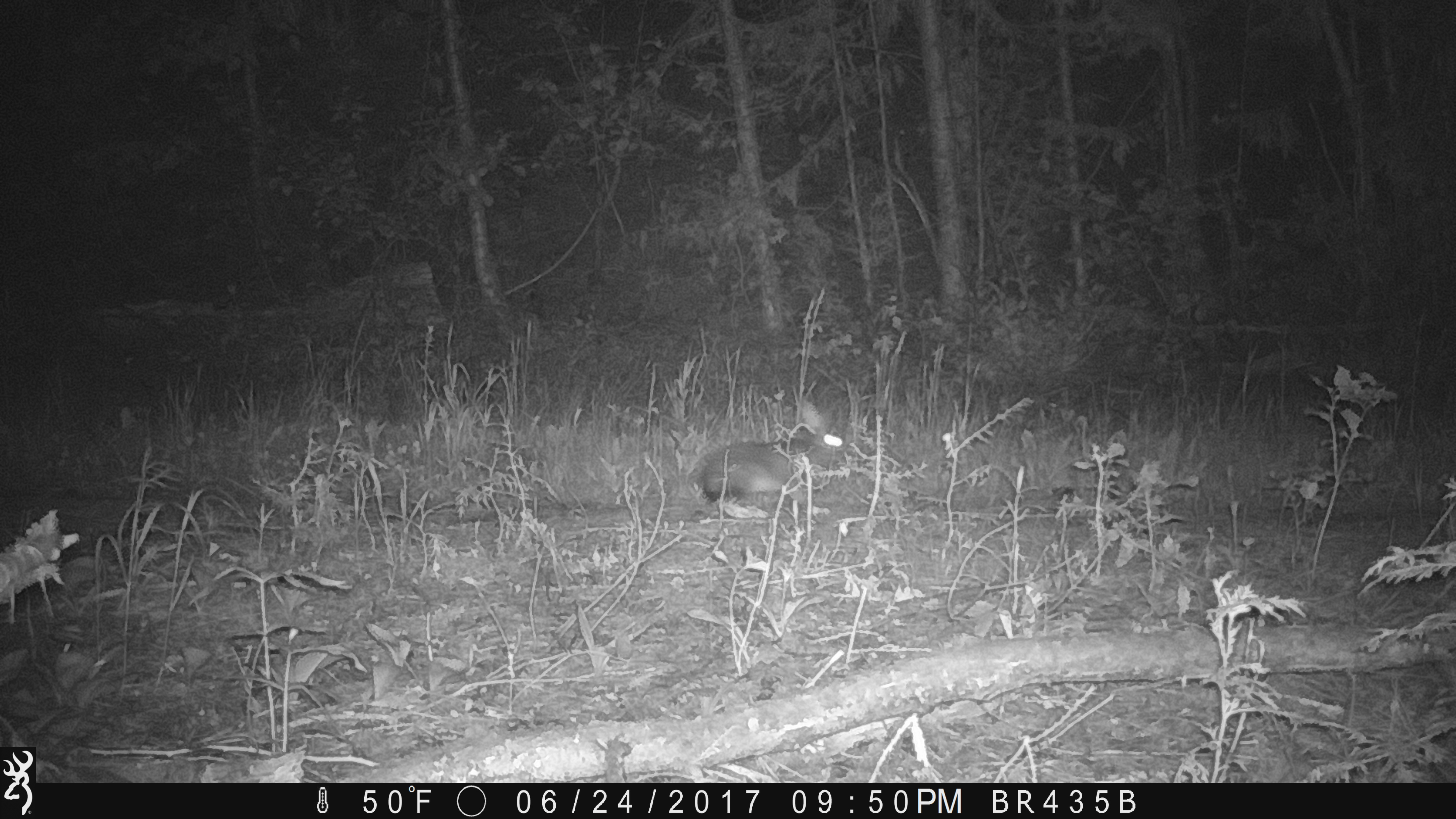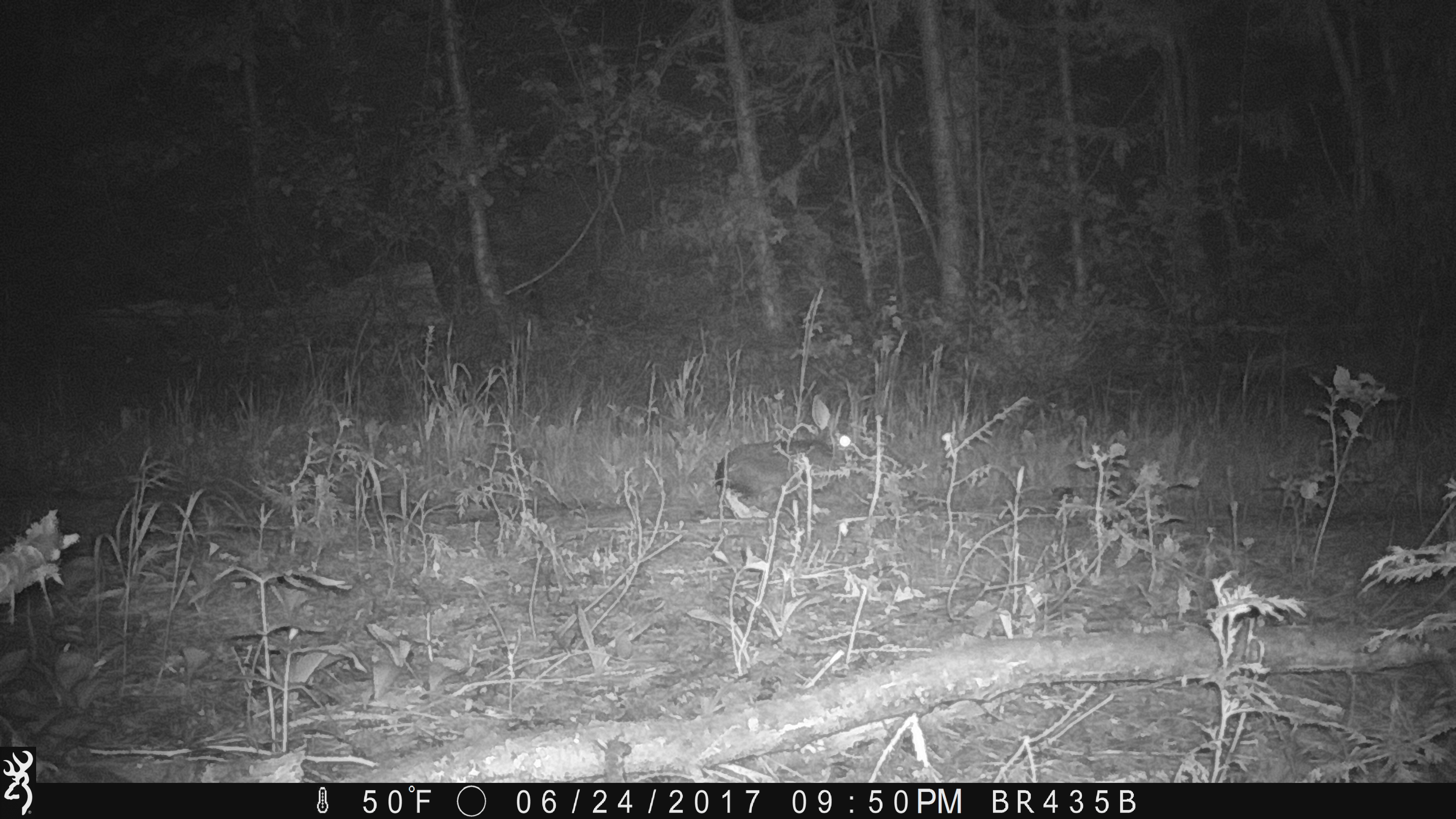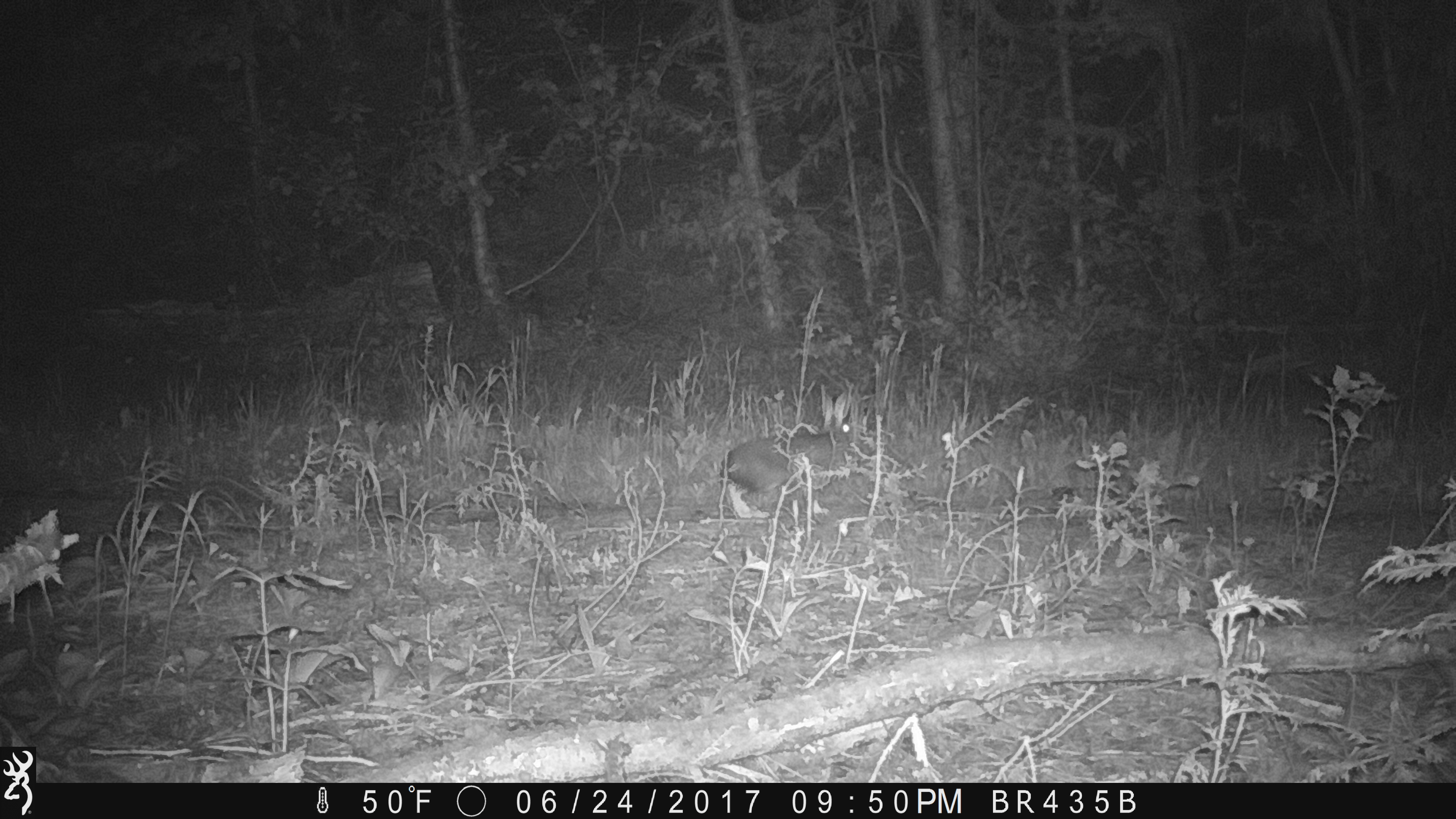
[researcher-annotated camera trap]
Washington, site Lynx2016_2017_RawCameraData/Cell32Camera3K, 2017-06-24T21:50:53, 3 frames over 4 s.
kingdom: Animalia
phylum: Chordata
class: Mammalia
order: Lagomorpha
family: Leporidae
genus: Lepus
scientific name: Lepus americanus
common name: snowshoe hare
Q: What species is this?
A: Lepus americanus (snowshoe hare).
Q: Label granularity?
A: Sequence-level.